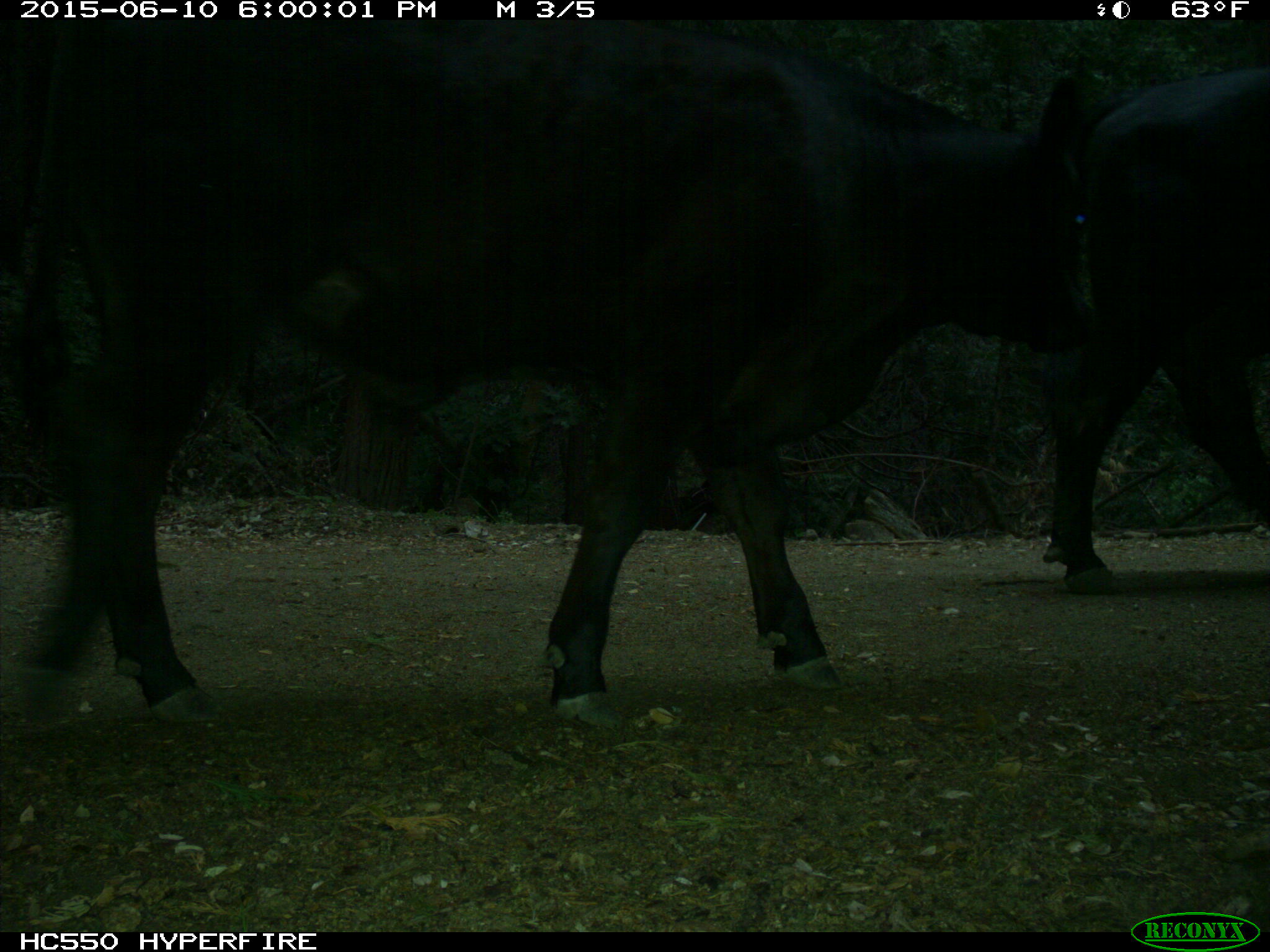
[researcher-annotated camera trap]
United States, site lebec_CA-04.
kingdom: Animalia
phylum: Chordata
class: Mammalia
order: Artiodactyla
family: Bovidae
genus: Bos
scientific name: Bos taurus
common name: domestic cow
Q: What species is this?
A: Bos taurus (domestic cow).